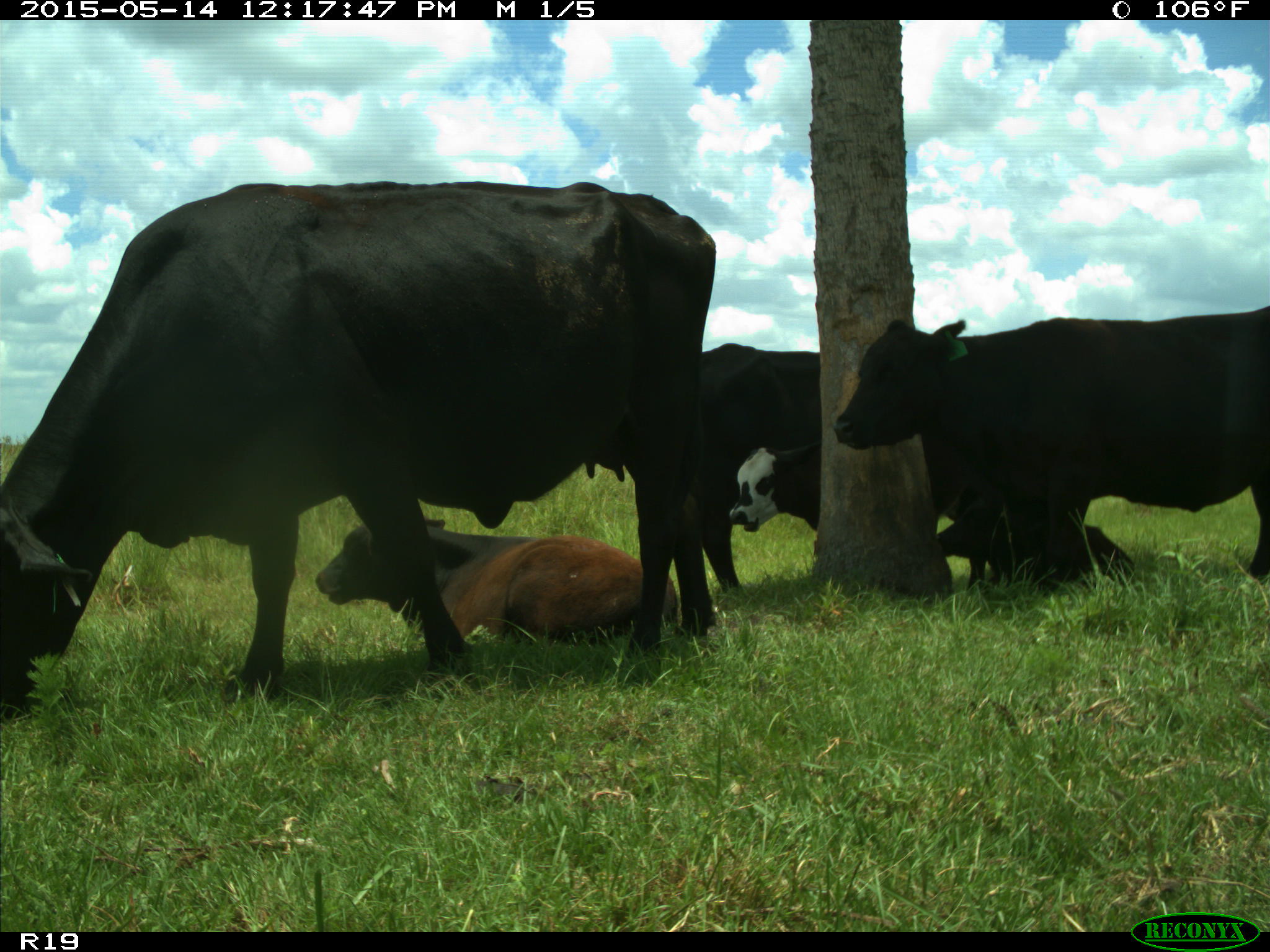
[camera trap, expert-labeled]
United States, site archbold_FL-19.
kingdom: Animalia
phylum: Chordata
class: Mammalia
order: Artiodactyla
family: Bovidae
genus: Bos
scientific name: Bos taurus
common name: domestic cow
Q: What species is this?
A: Bos taurus (domestic cow).